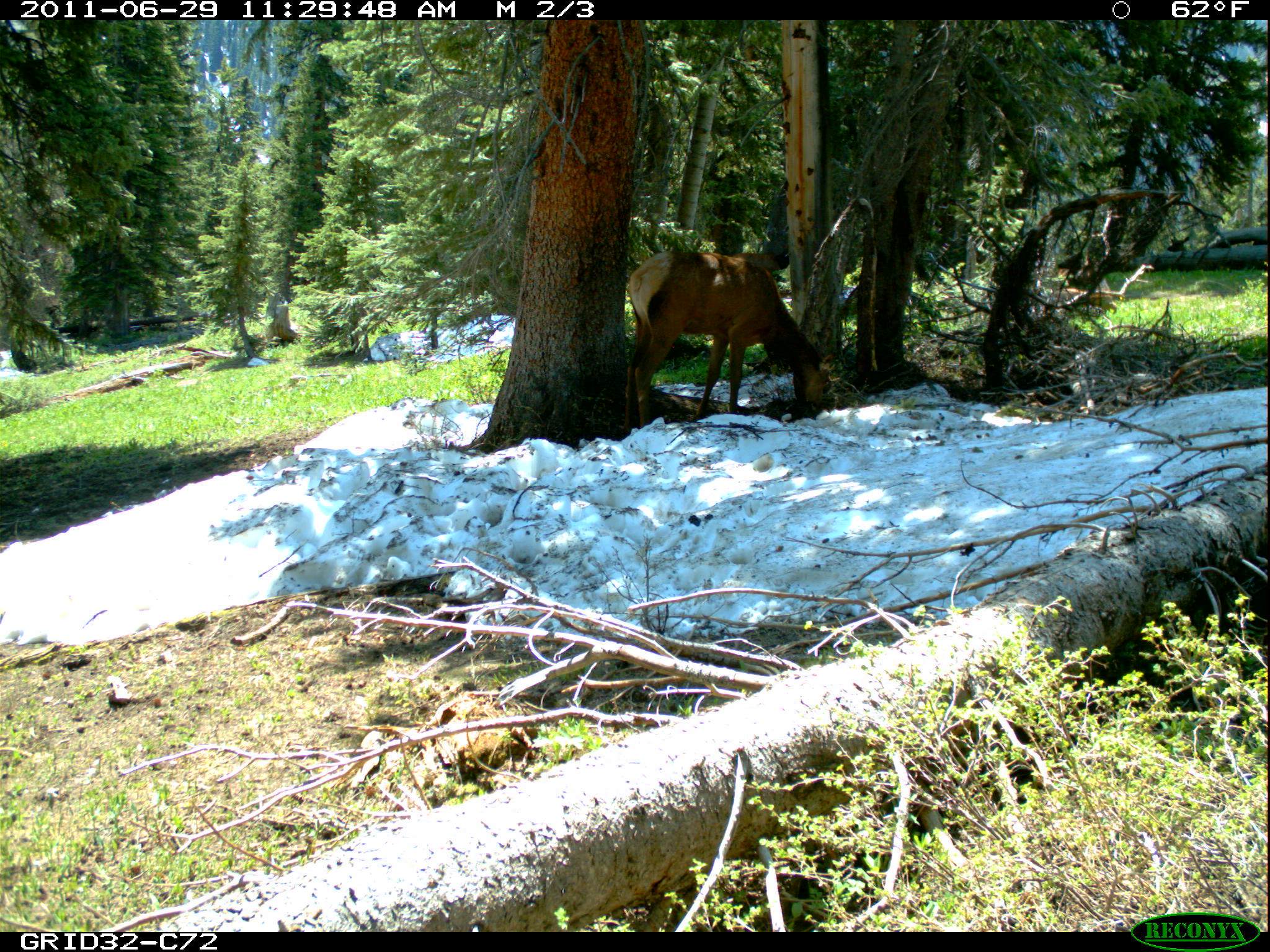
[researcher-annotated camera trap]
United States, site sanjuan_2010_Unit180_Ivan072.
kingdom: Animalia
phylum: Chordata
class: Mammalia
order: Artiodactyla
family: Cervidae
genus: Cervus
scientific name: Cervus elaphus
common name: red deer